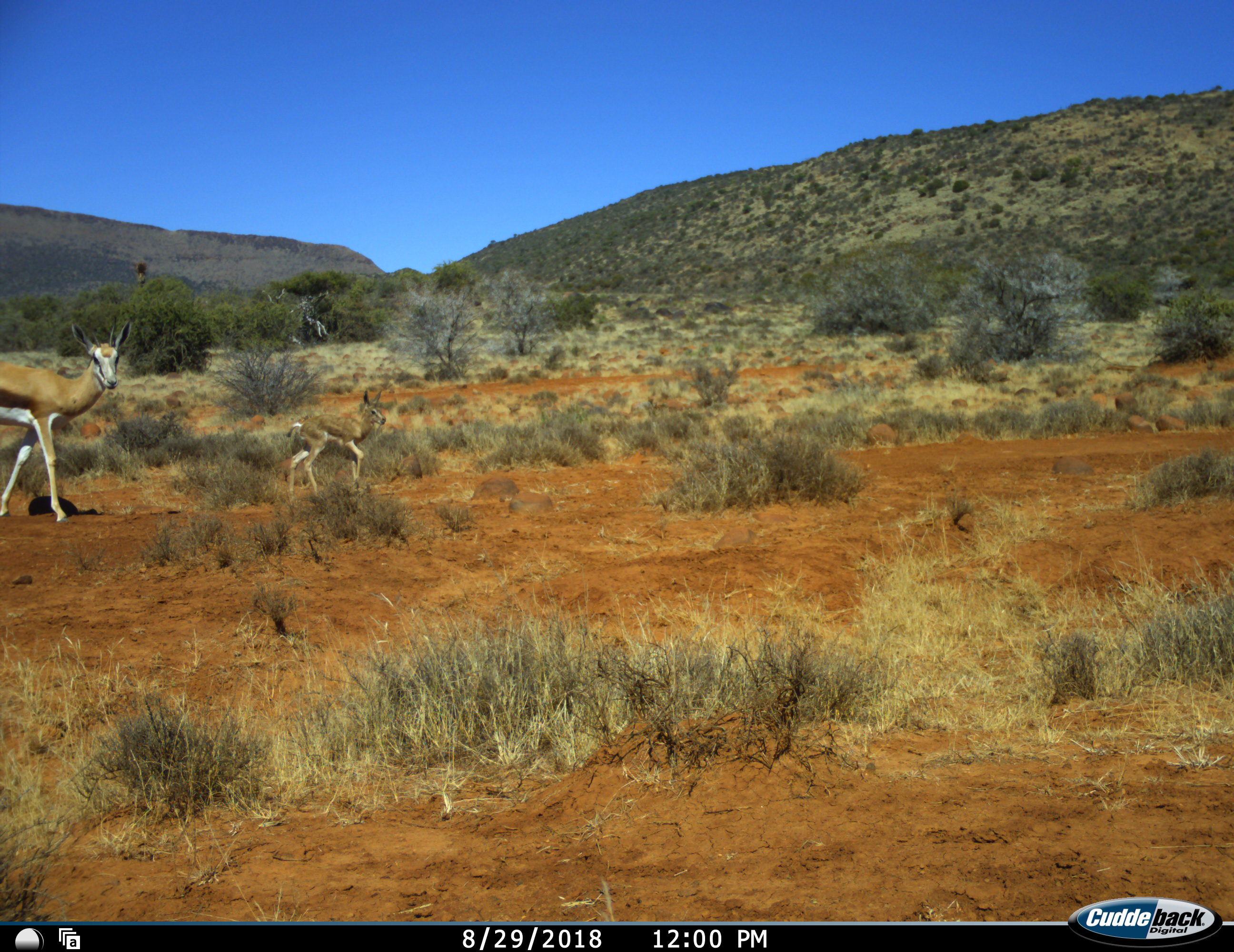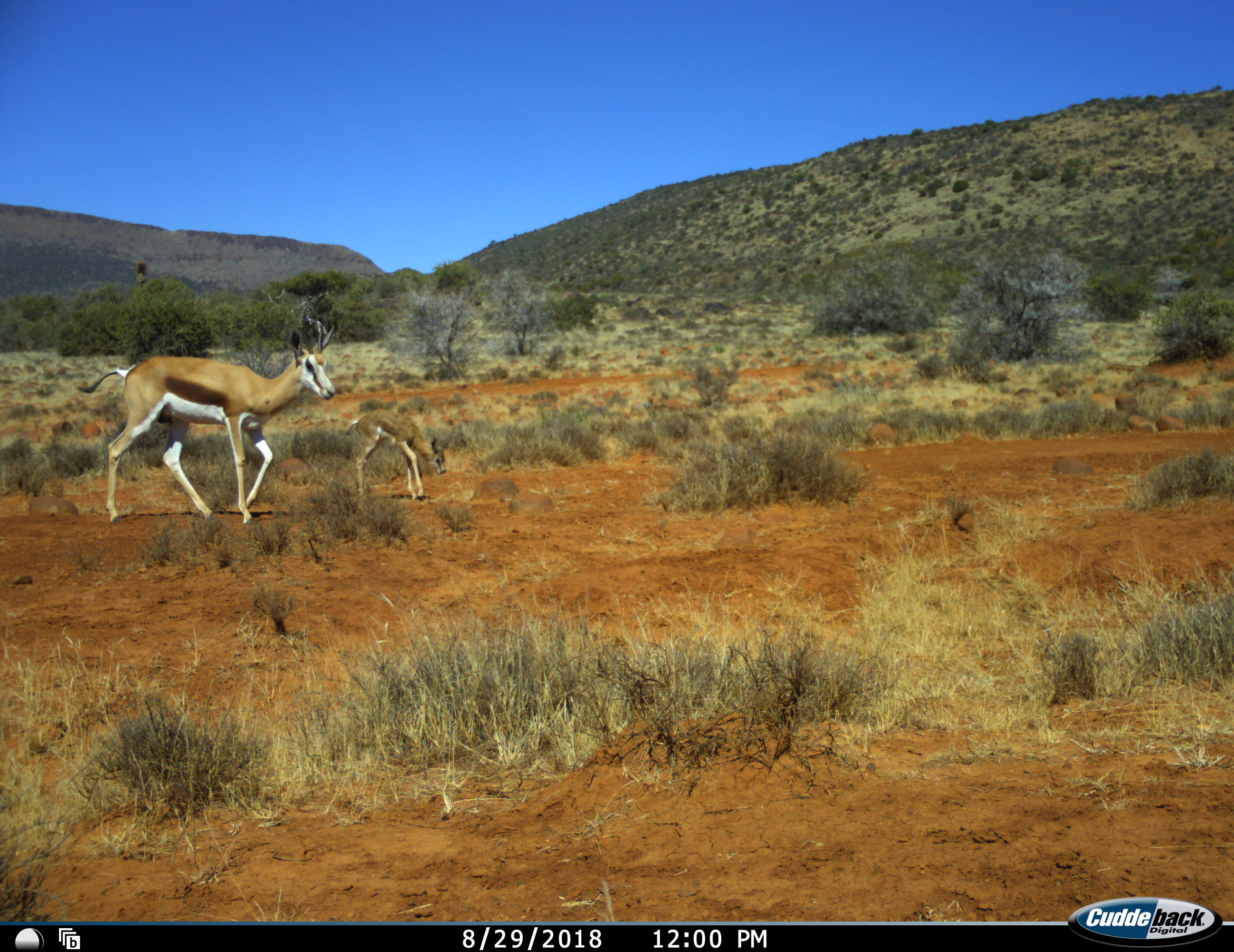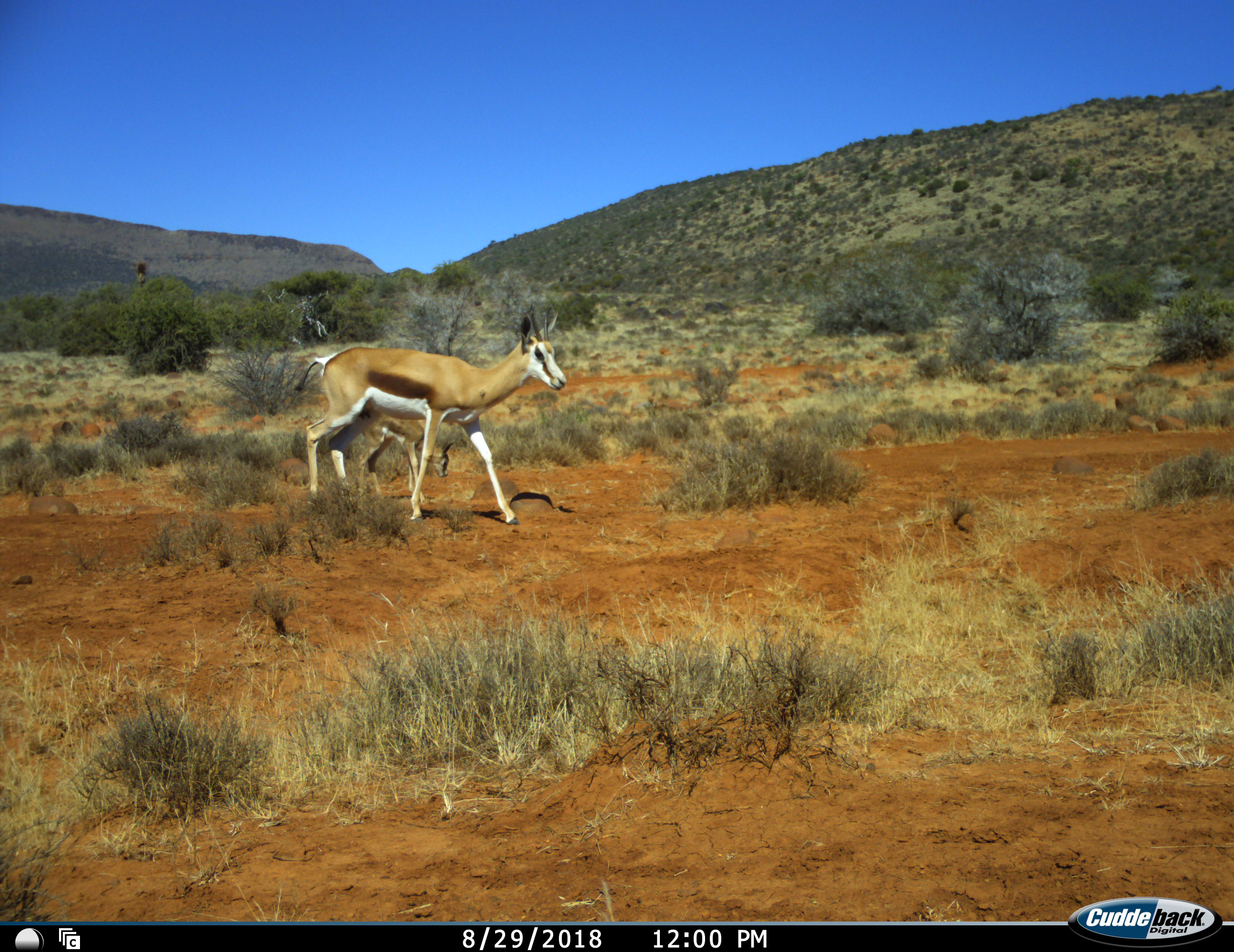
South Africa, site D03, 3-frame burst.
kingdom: Animalia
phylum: Chordata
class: Mammalia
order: Artiodactyla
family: Bovidae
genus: Antidorcas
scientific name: Antidorcas marsupialis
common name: springbok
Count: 2.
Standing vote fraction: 0%.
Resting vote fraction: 0%.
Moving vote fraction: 100%.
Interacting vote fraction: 0%.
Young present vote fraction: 100%.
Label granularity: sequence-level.